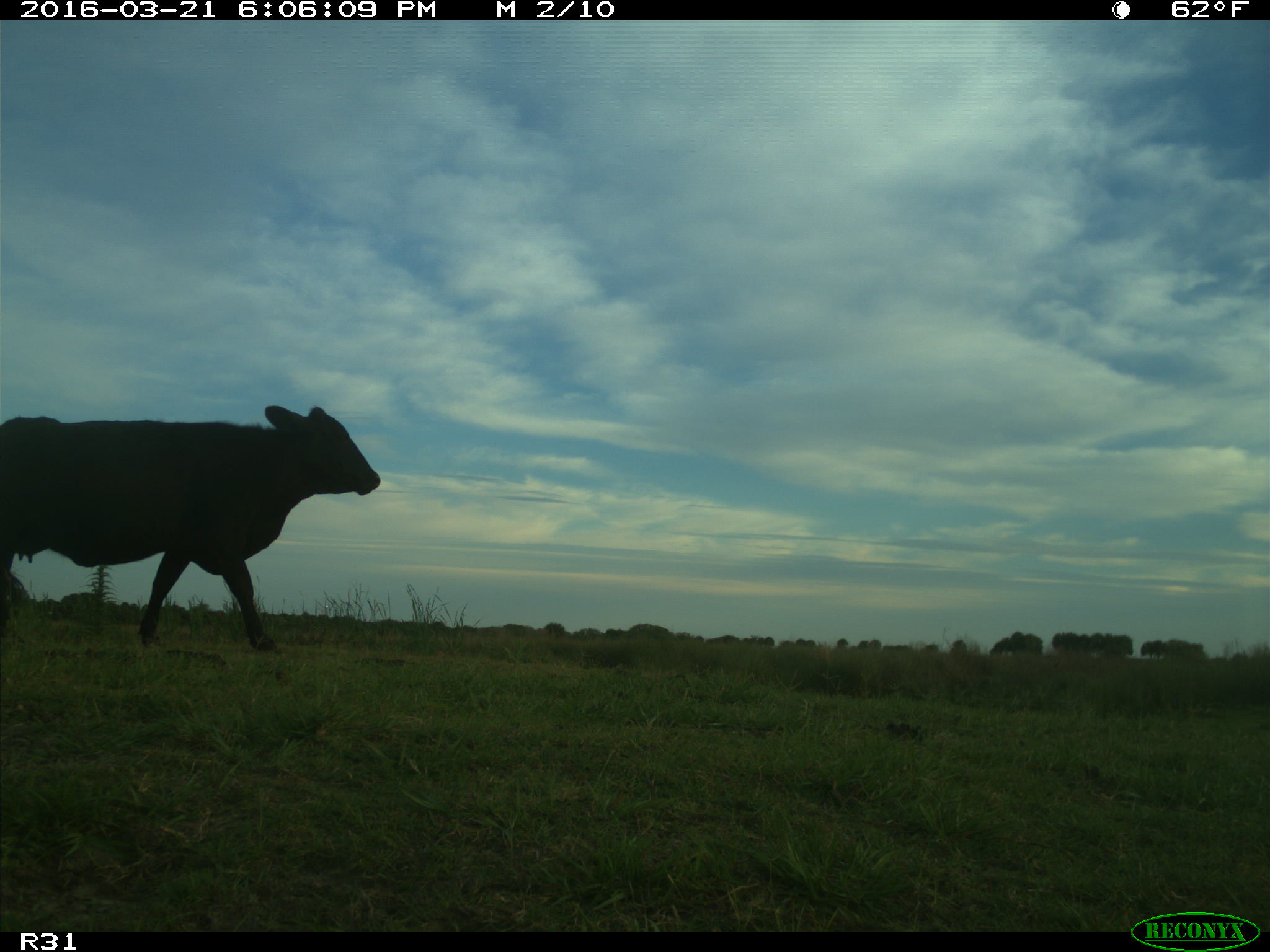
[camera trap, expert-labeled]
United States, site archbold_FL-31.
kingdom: Animalia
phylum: Chordata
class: Mammalia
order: Artiodactyla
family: Bovidae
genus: Bos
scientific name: Bos taurus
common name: domestic cow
Bos taurus (domestic cow).